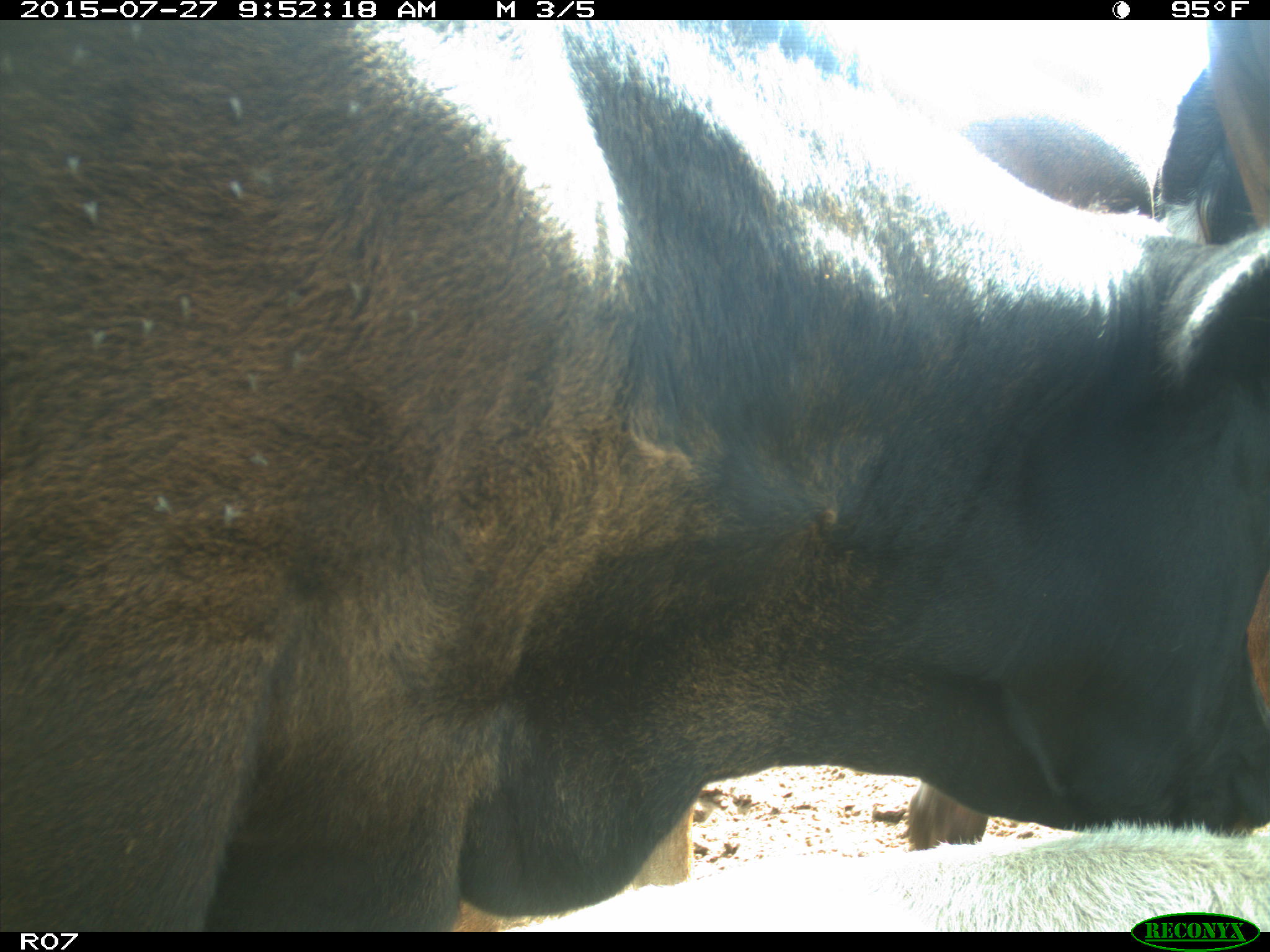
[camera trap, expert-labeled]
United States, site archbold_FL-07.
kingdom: Animalia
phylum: Chordata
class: Mammalia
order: Artiodactyla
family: Bovidae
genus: Bos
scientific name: Bos taurus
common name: domestic cow